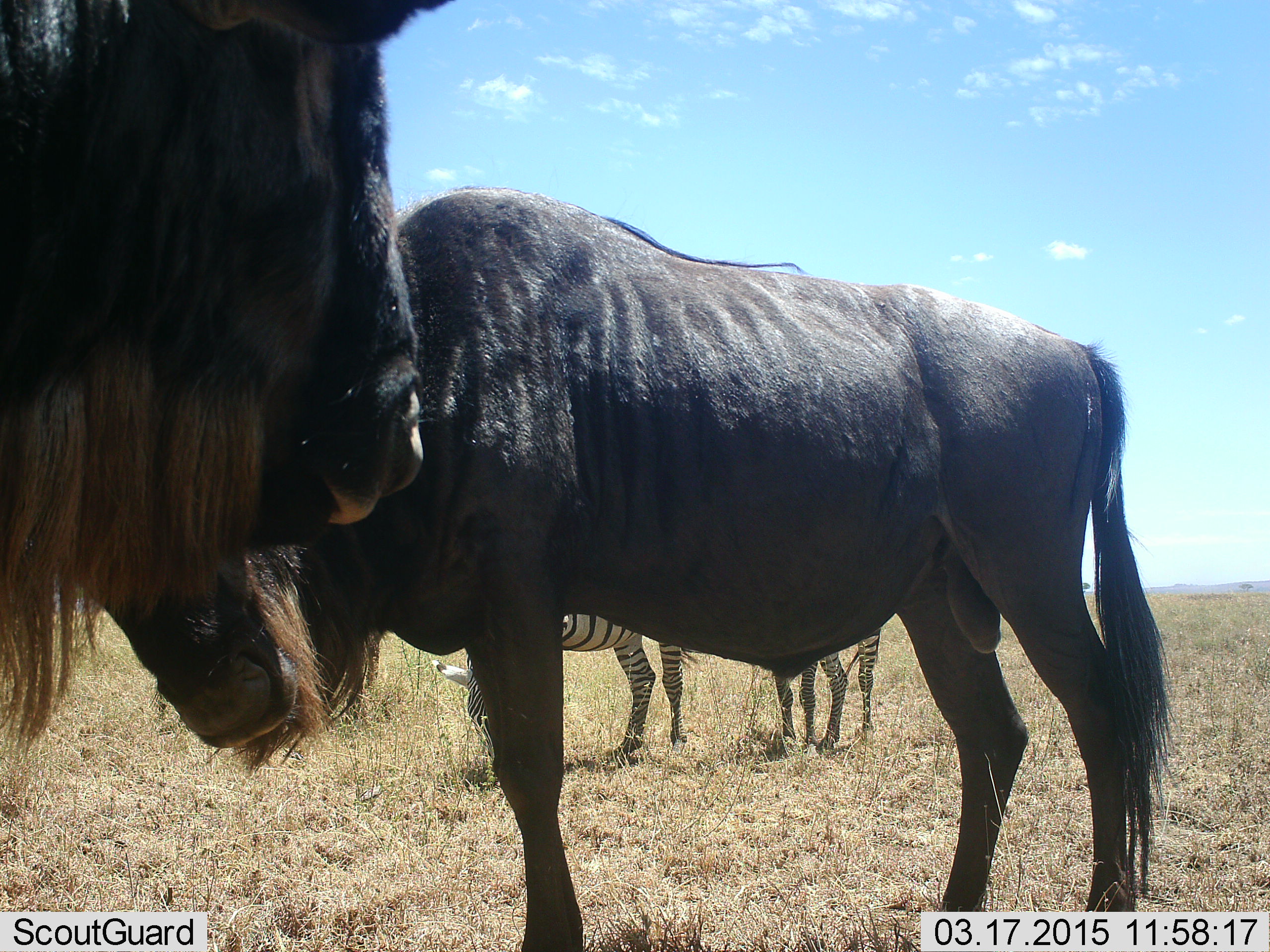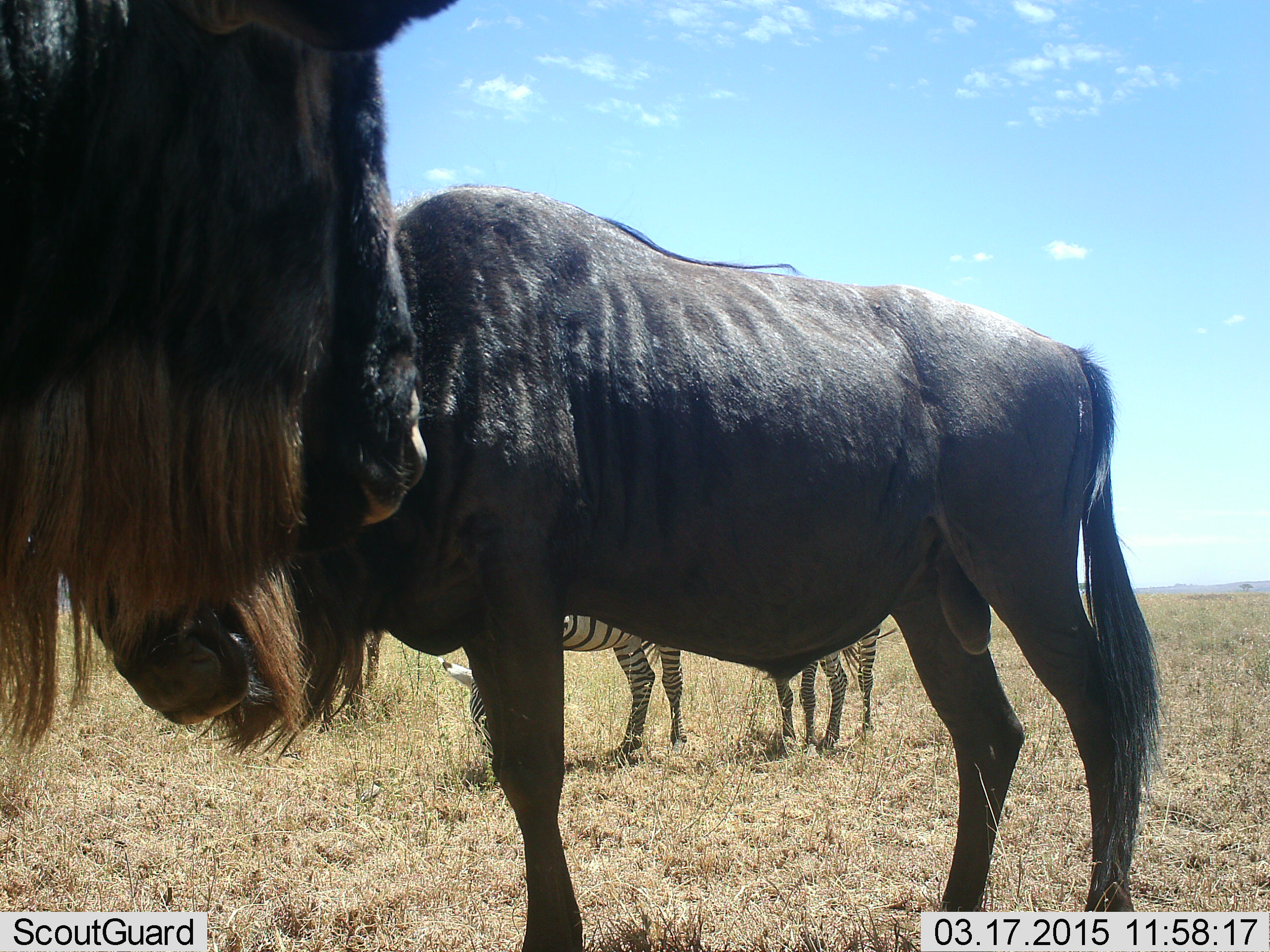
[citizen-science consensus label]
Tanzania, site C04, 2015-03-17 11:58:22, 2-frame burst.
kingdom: Animalia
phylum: Chordata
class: Mammalia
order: Artiodactyla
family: Bovidae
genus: Connochaetes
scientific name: Connochaetes taurinus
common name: blue wildebeest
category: wildebeest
Wildebeest (blue wildebeest) (Connochaetes taurinus), count 2. Behavior (volunteer vote fractions): standing 80%, resting 0%, moving 10%, interacting 10%. Young present (vote fraction): 10%. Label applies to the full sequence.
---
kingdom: Animalia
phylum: Chordata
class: Mammalia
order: Perissodactyla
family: Equidae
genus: Equus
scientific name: Equus quagga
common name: plains zebra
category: zebra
Zebra (plains zebra) (Equus quagga), count 2. Behavior (volunteer vote fractions): standing 82%, resting 0%, moving 9%, interacting 9%. Young present (vote fraction): 0%. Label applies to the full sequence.